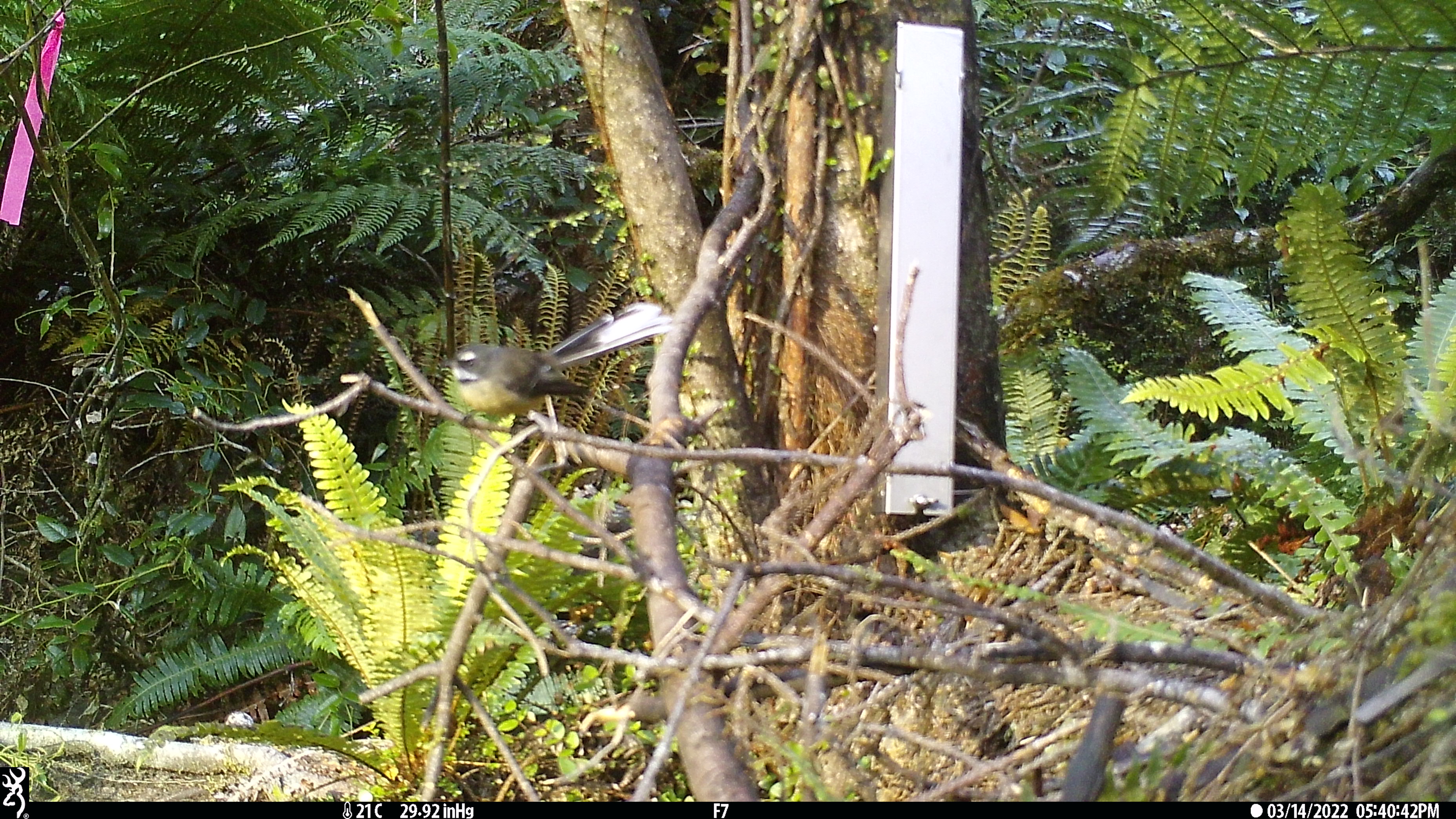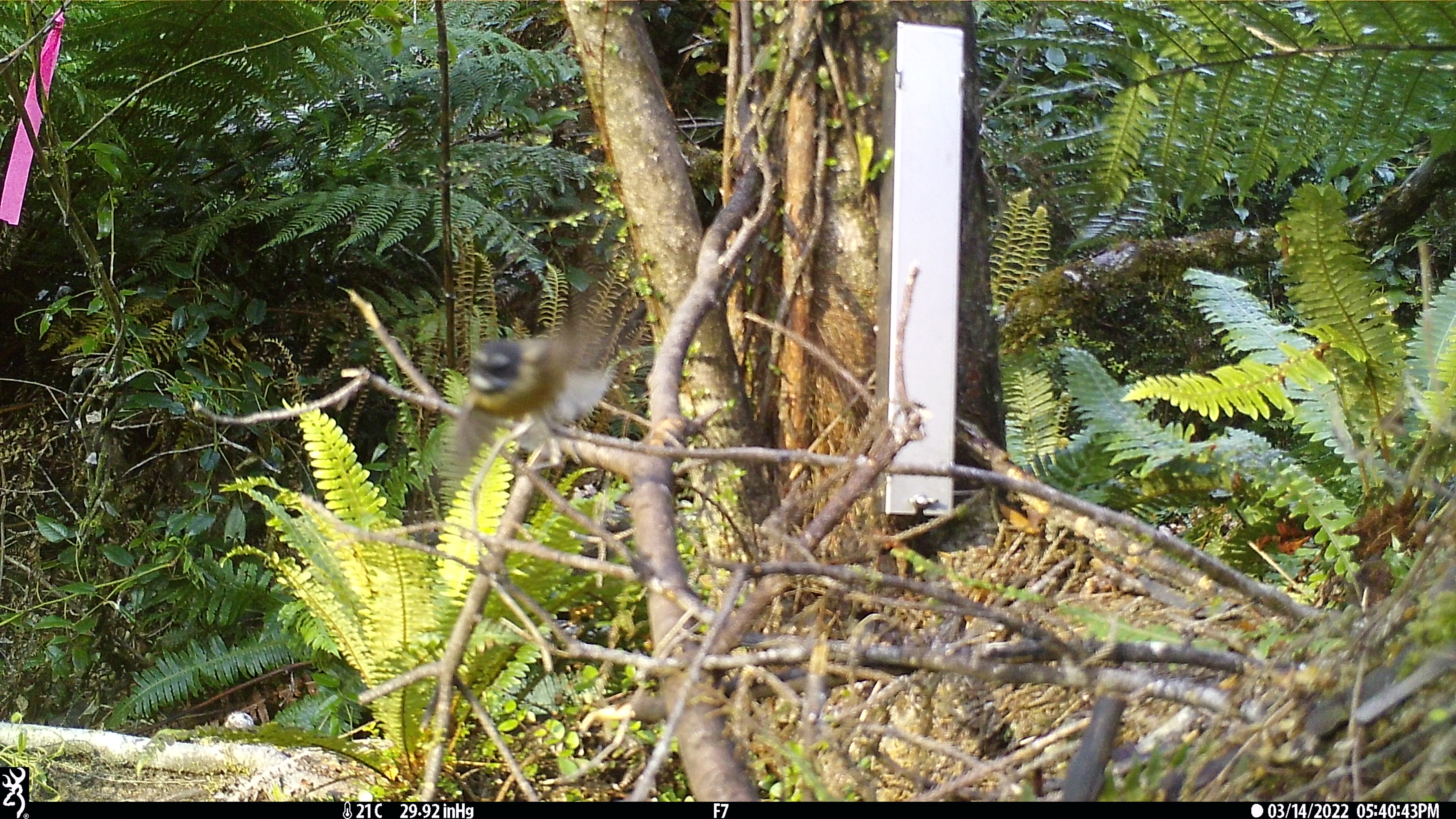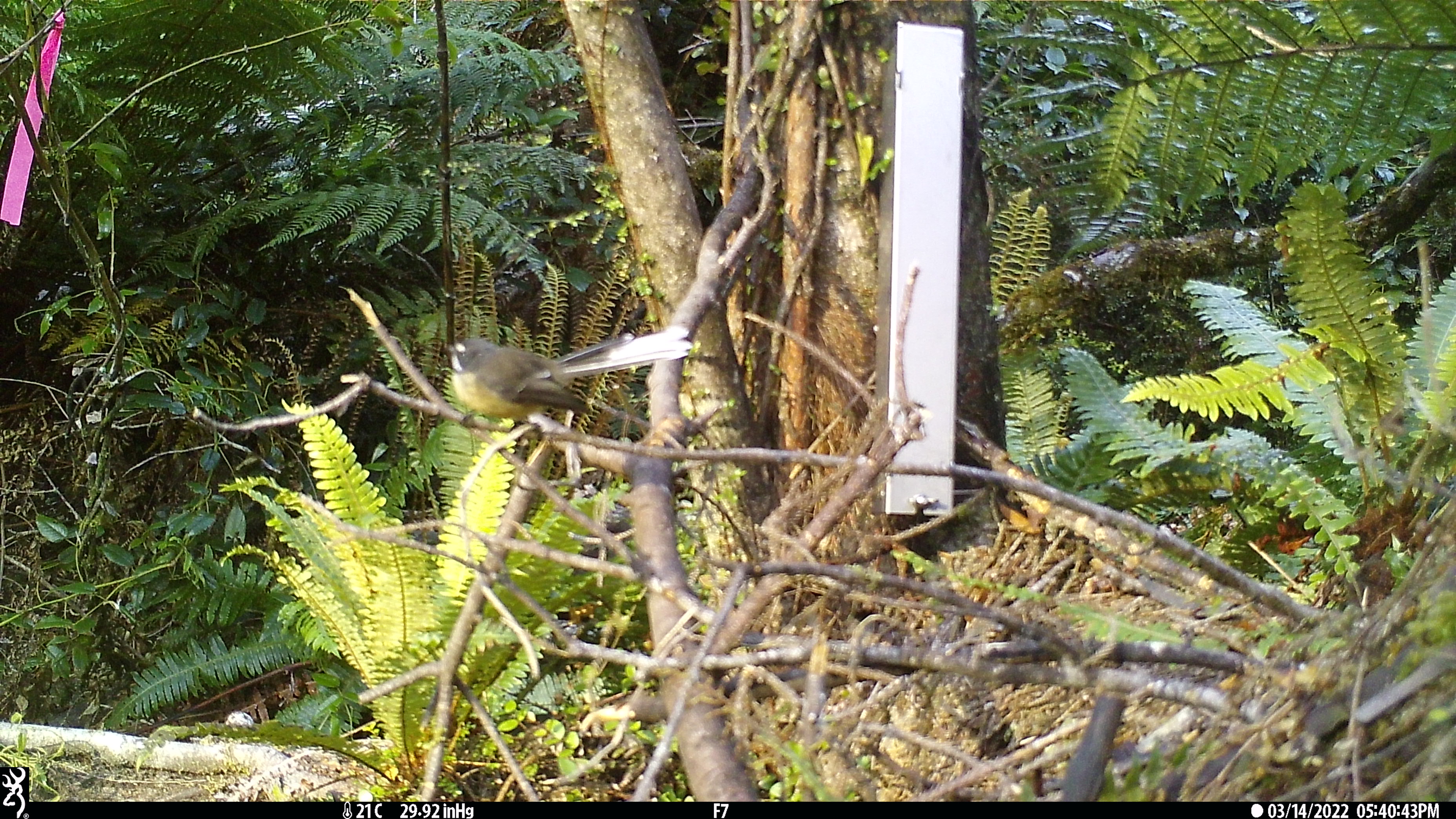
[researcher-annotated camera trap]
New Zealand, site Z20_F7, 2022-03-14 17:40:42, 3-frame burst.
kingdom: Animalia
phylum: Chordata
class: Aves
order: Passeriformes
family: Rhipiduridae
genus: Rhipidura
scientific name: Rhipidura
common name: fantails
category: fantail